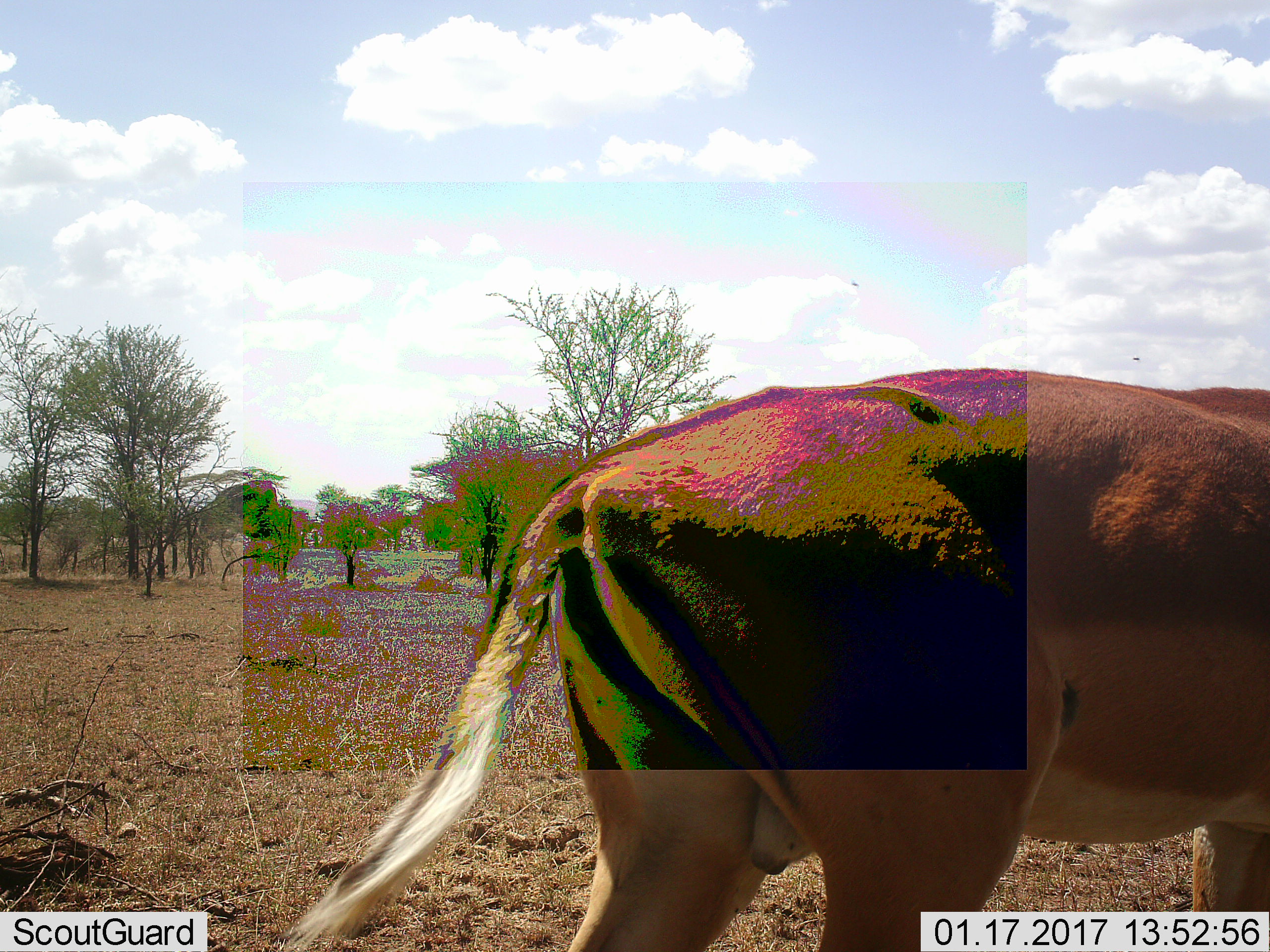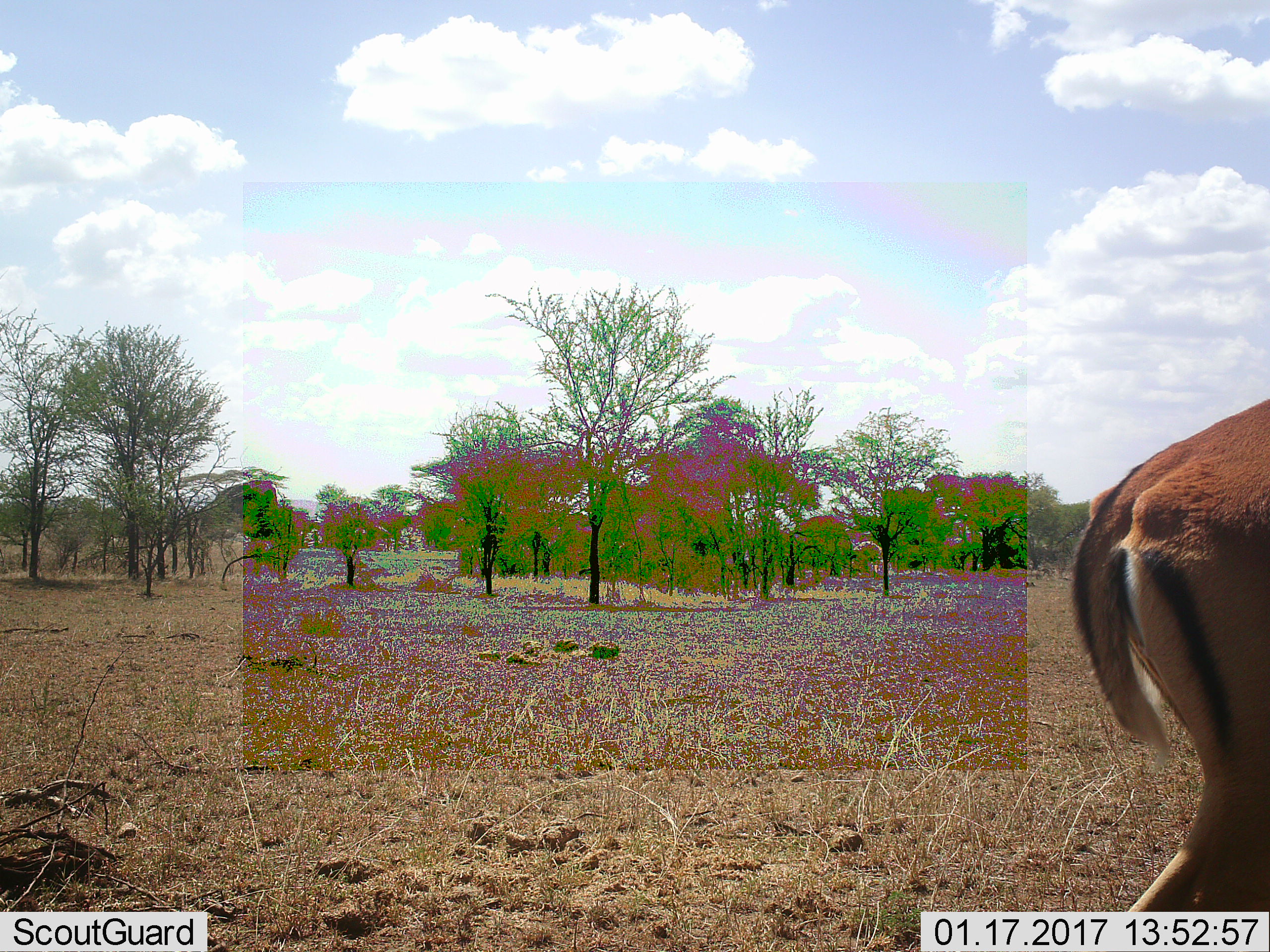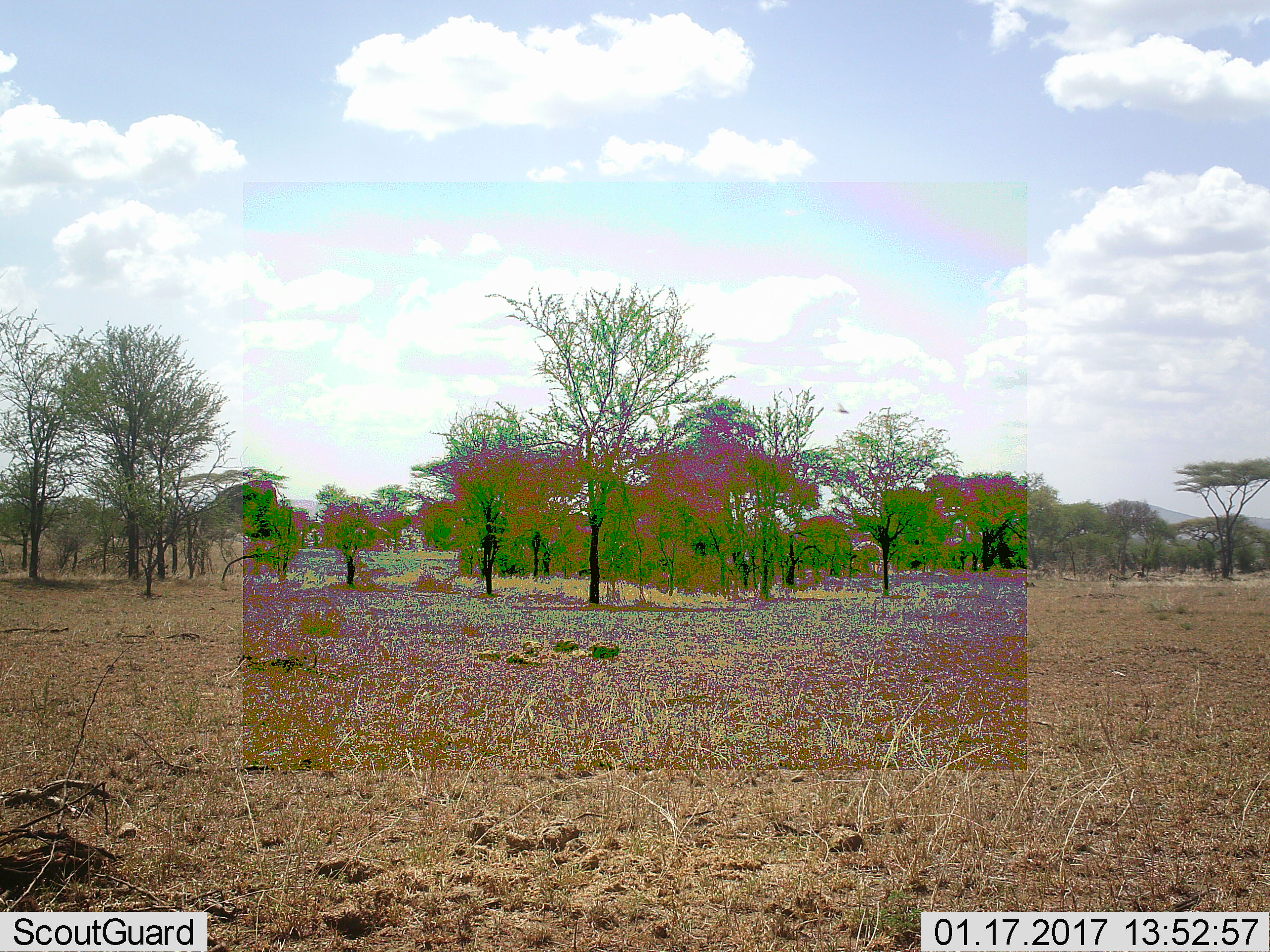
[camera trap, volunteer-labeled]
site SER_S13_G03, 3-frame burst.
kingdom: Animalia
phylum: Chordata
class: Mammalia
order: Artiodactyla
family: Bovidae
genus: Aepyceros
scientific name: Aepyceros melampus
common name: impala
Impala (Aepyceros melampus), count 1. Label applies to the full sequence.